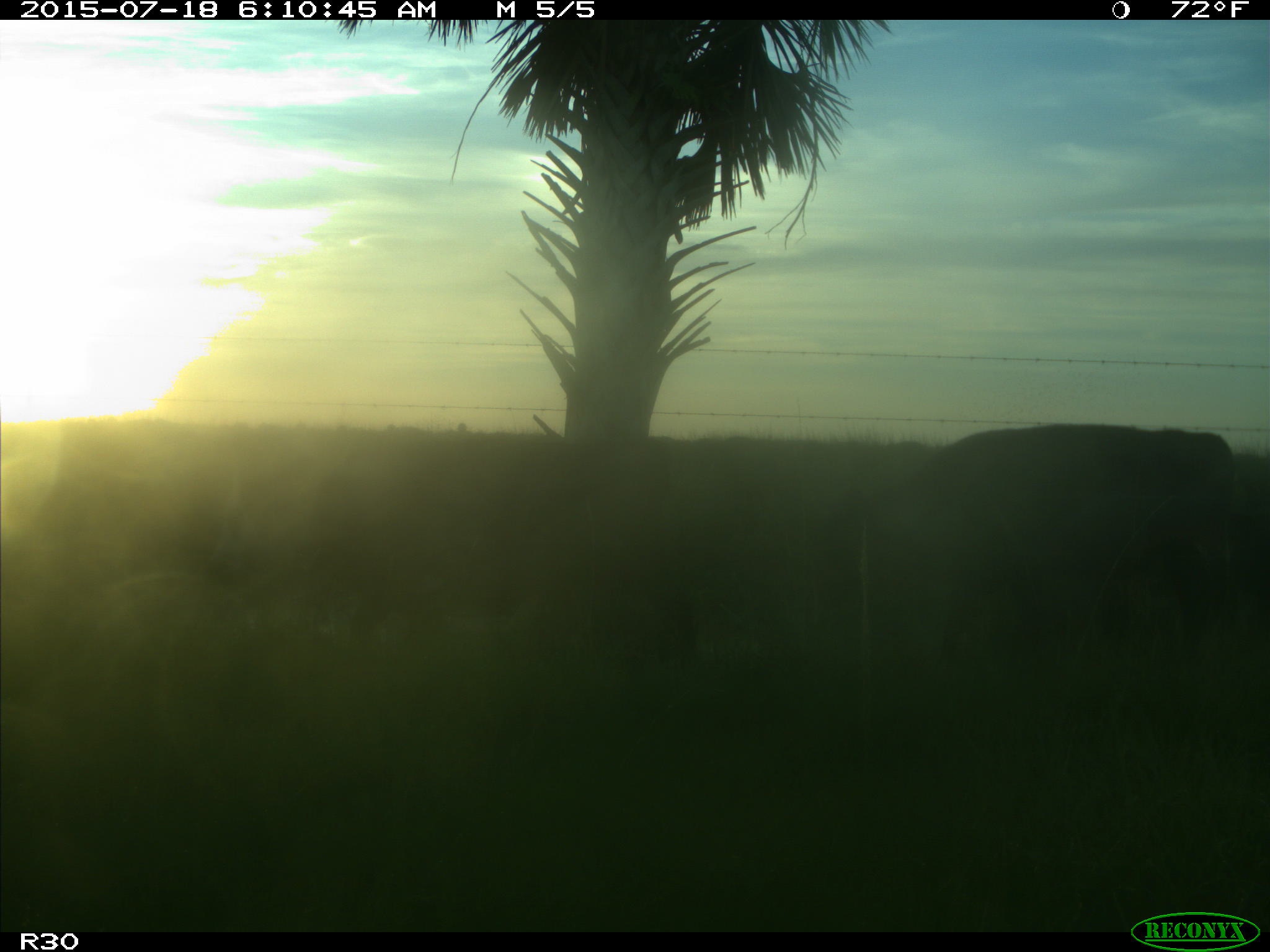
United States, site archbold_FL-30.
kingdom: Animalia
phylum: Chordata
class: Mammalia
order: Artiodactyla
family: Bovidae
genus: Bos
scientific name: Bos taurus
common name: domestic cow